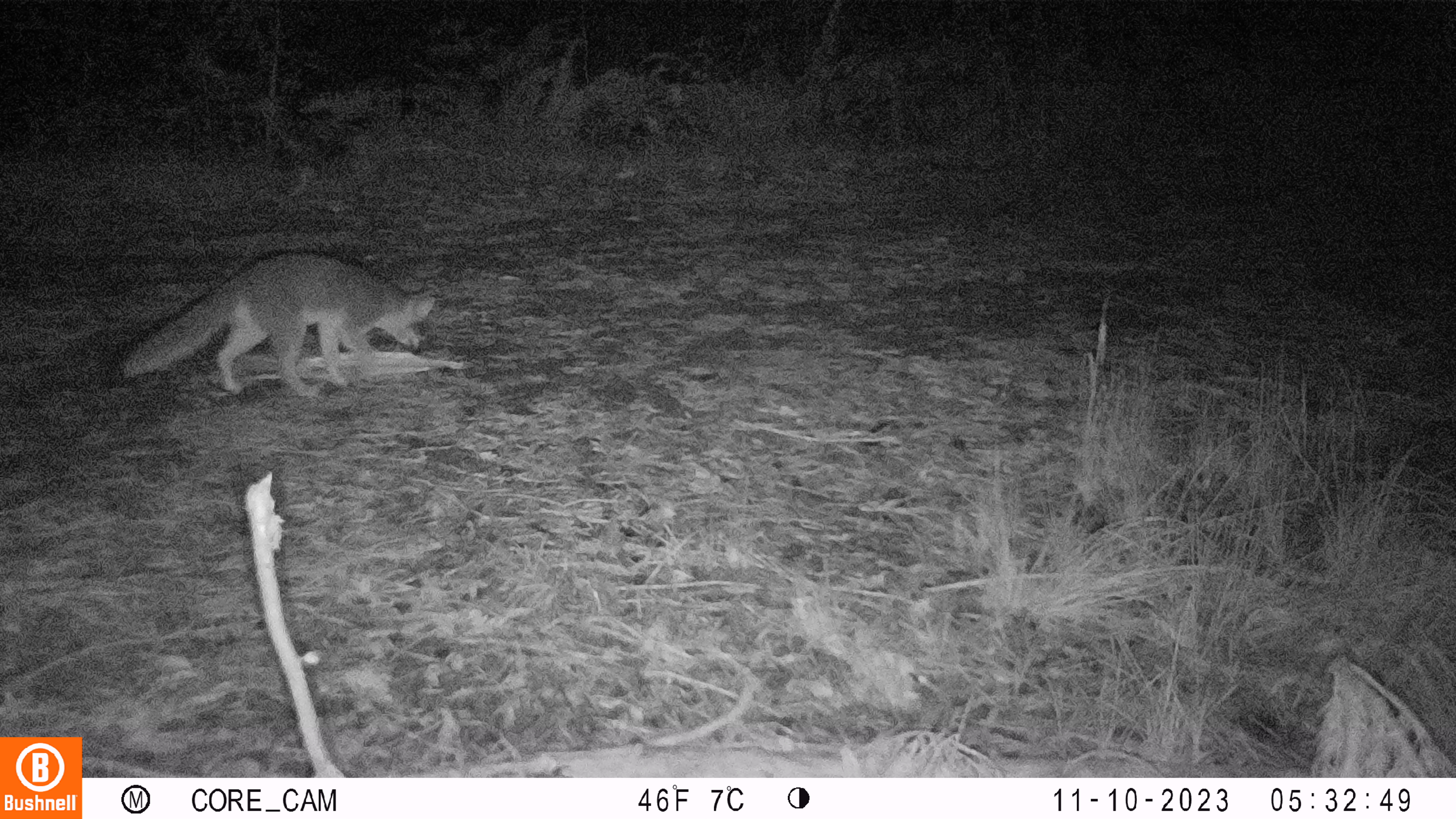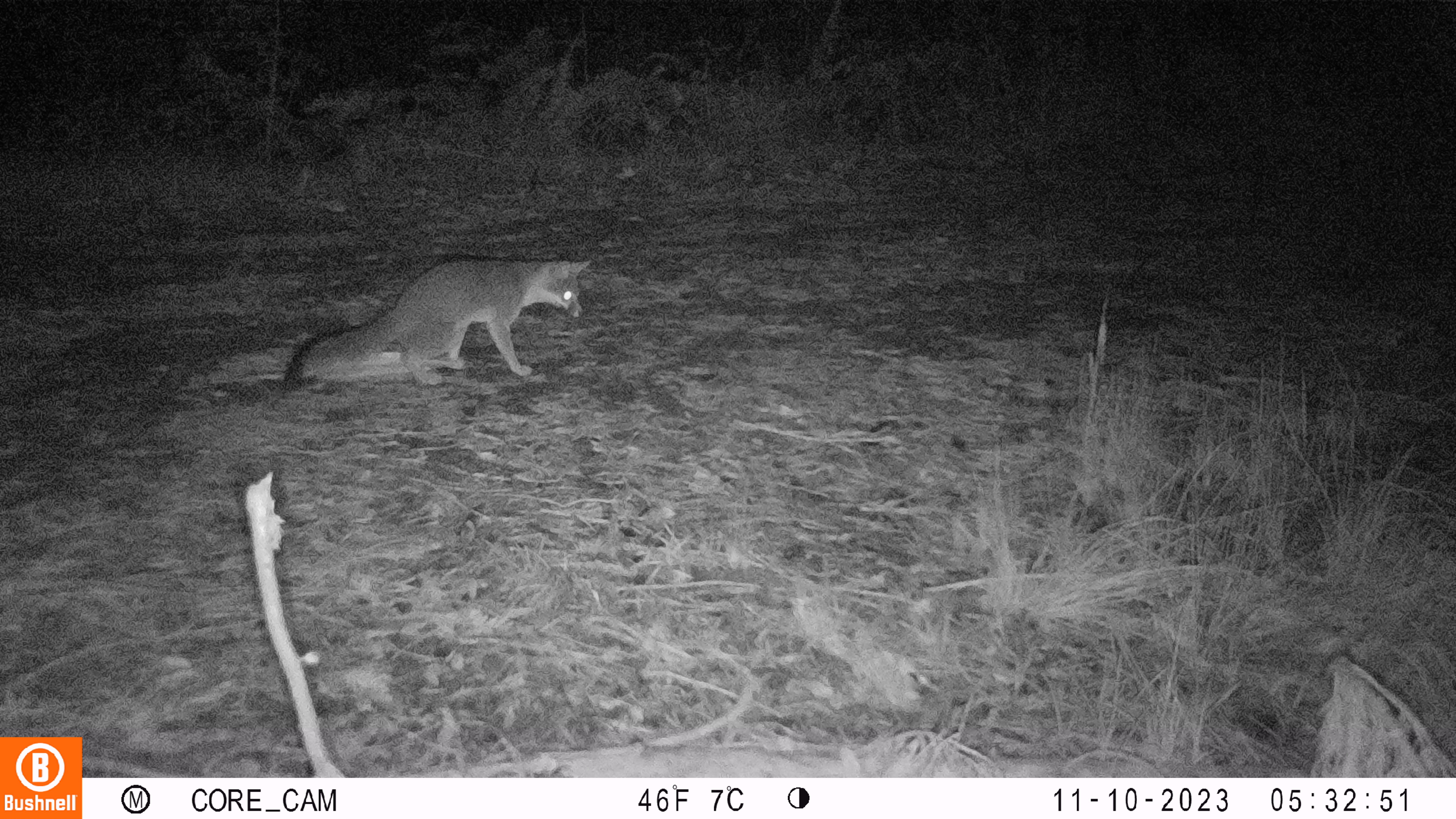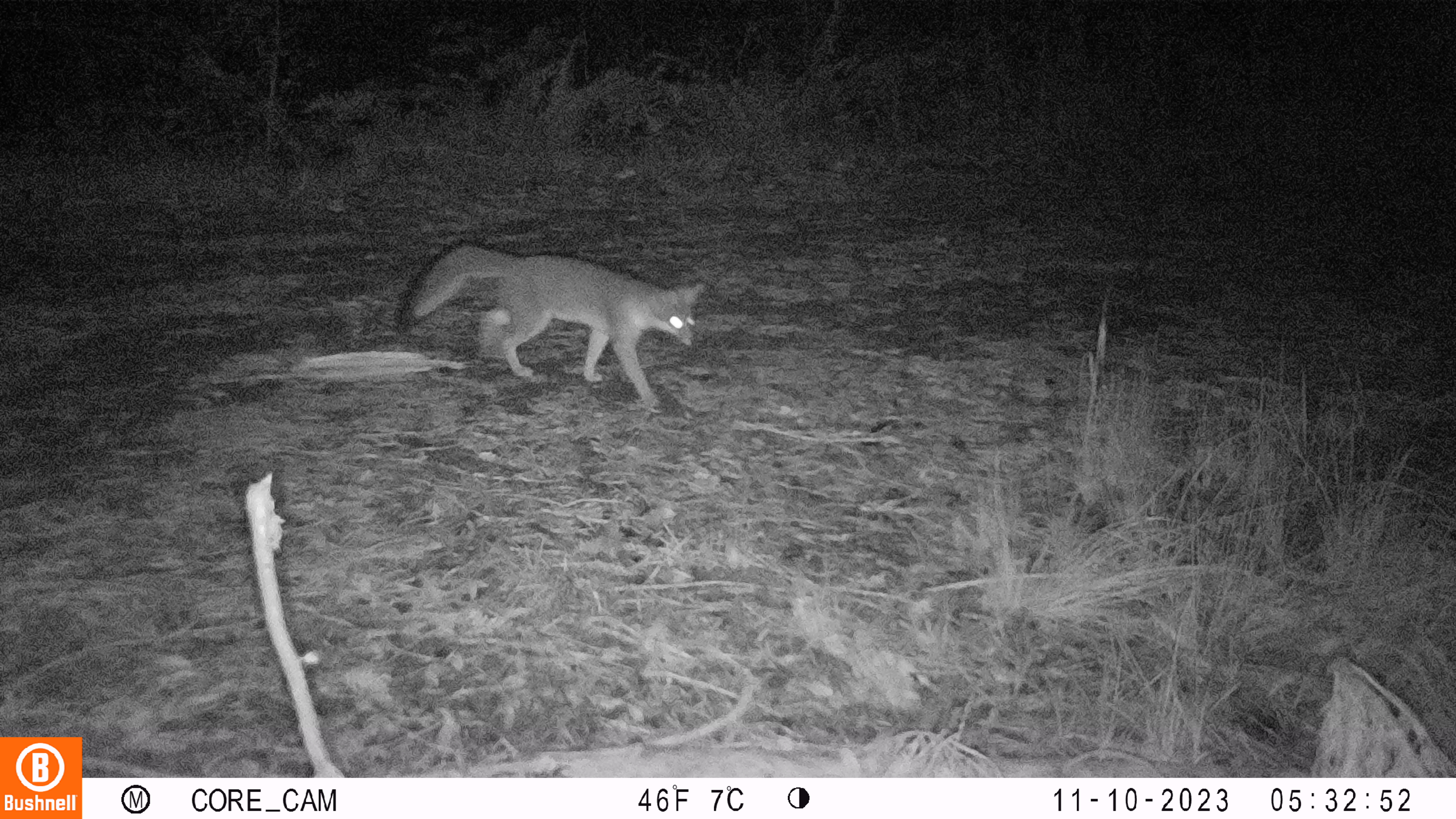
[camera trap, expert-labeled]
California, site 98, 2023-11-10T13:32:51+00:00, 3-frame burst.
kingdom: Animalia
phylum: Chordata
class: Mammalia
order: Carnivora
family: Canidae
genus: Urocyon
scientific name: Urocyon cinereoargenteus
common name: gray fox